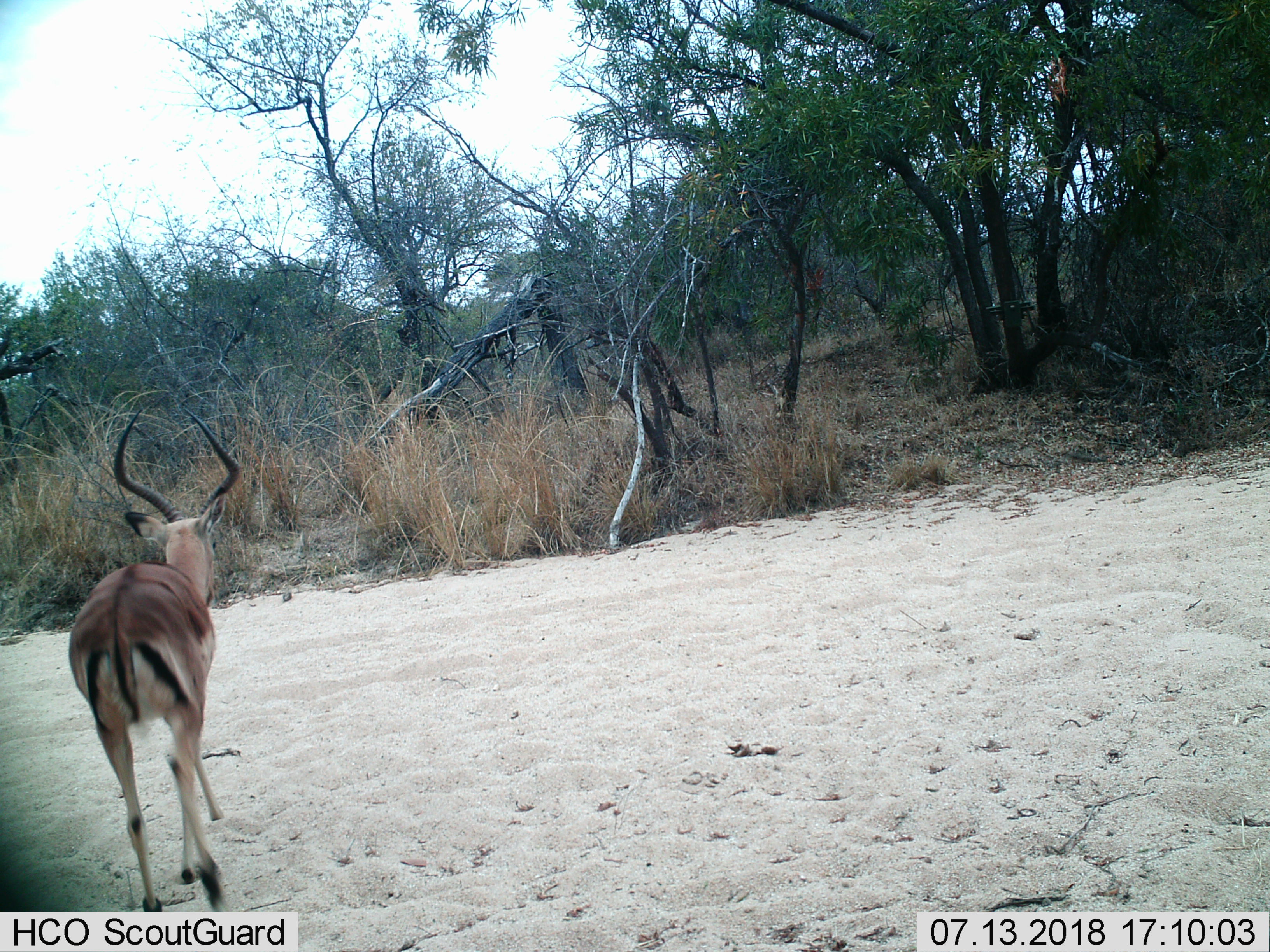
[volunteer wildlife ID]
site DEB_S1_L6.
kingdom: Animalia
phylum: Chordata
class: Mammalia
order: Artiodactyla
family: Bovidae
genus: Aepyceros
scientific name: Aepyceros melampus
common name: impala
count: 1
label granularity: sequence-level